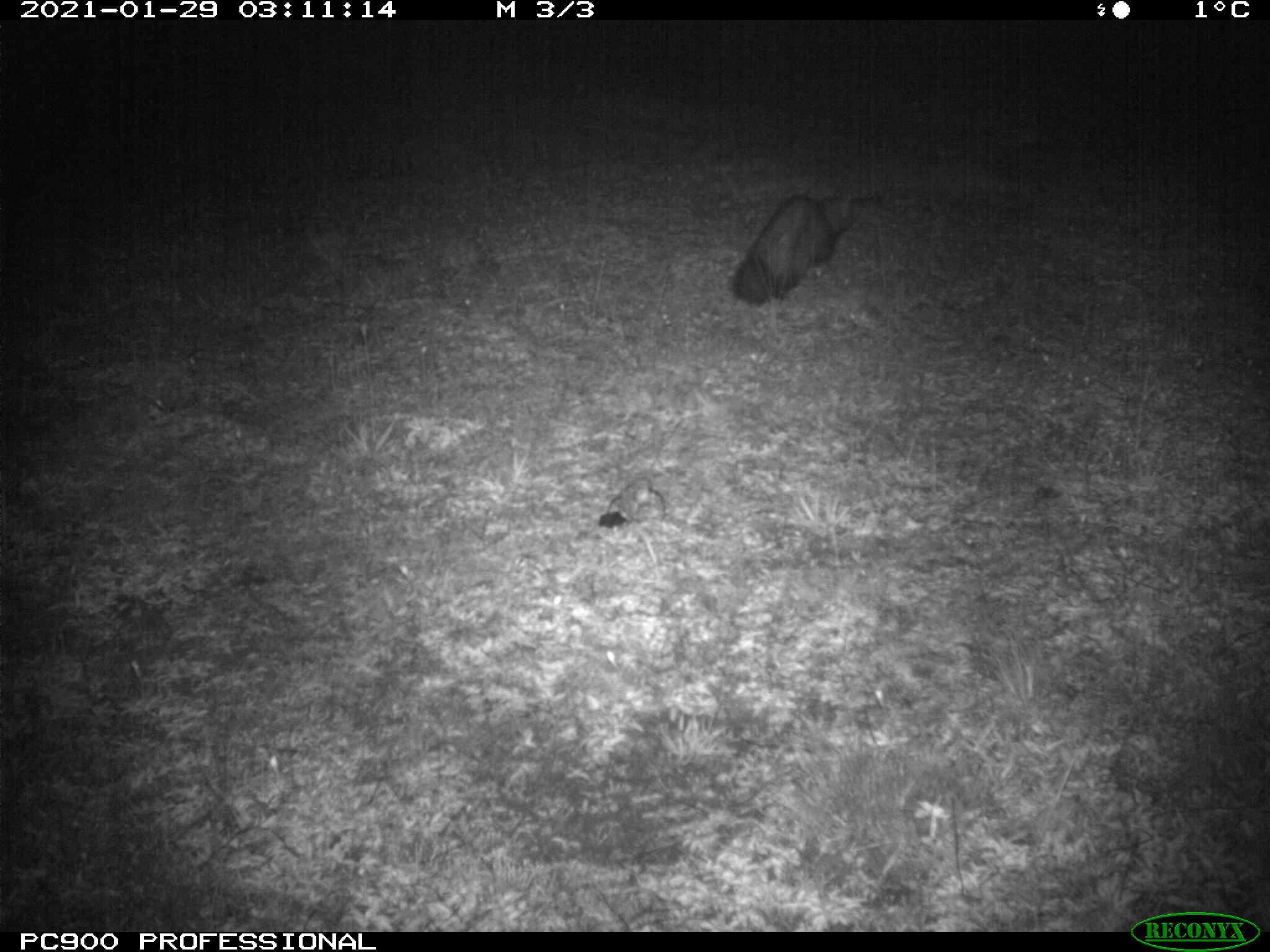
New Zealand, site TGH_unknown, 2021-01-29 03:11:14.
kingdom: Animalia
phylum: Chordata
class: Mammalia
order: Carnivora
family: Mustelidae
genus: Mustela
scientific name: Mustela furo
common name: ferret